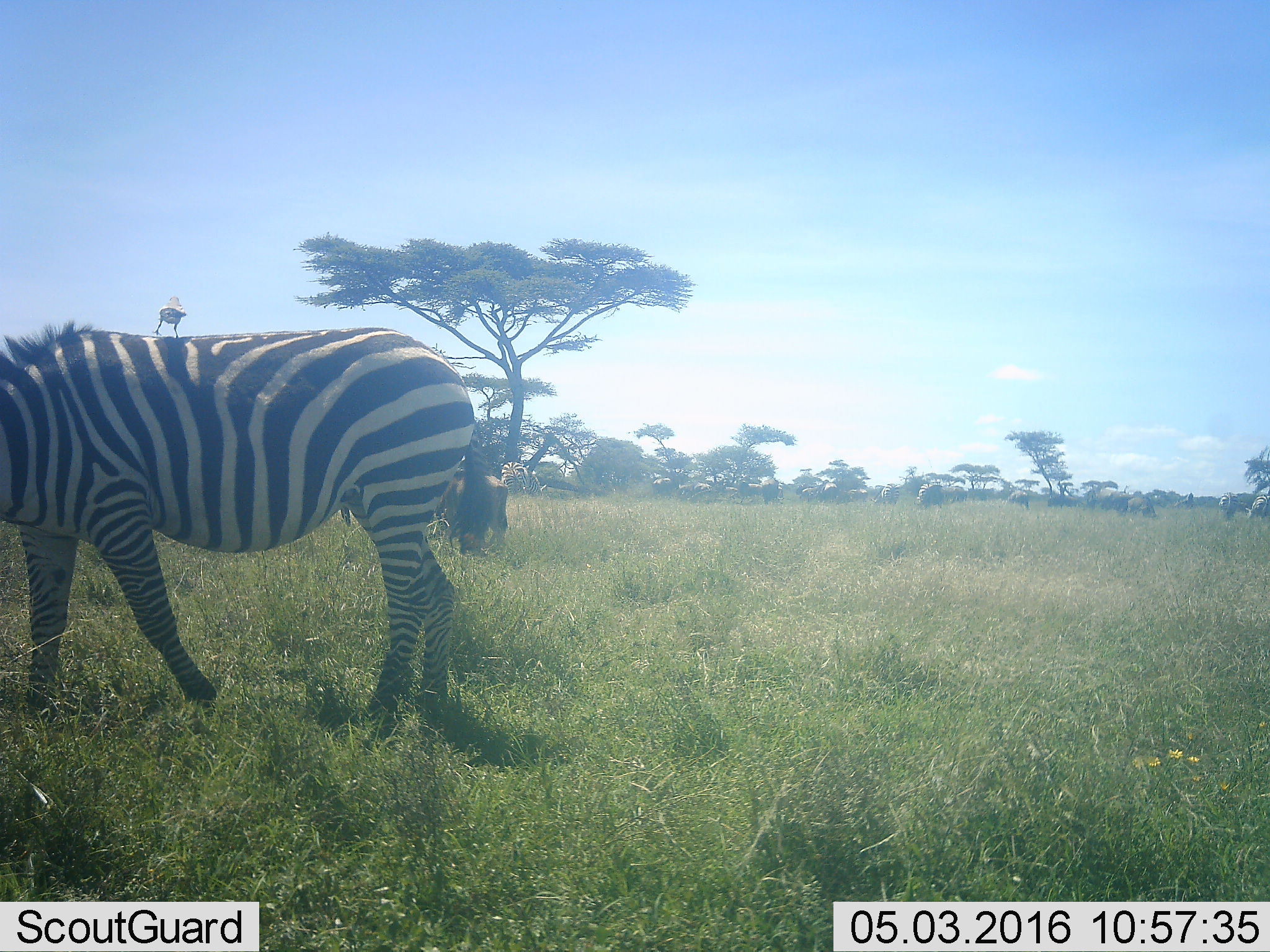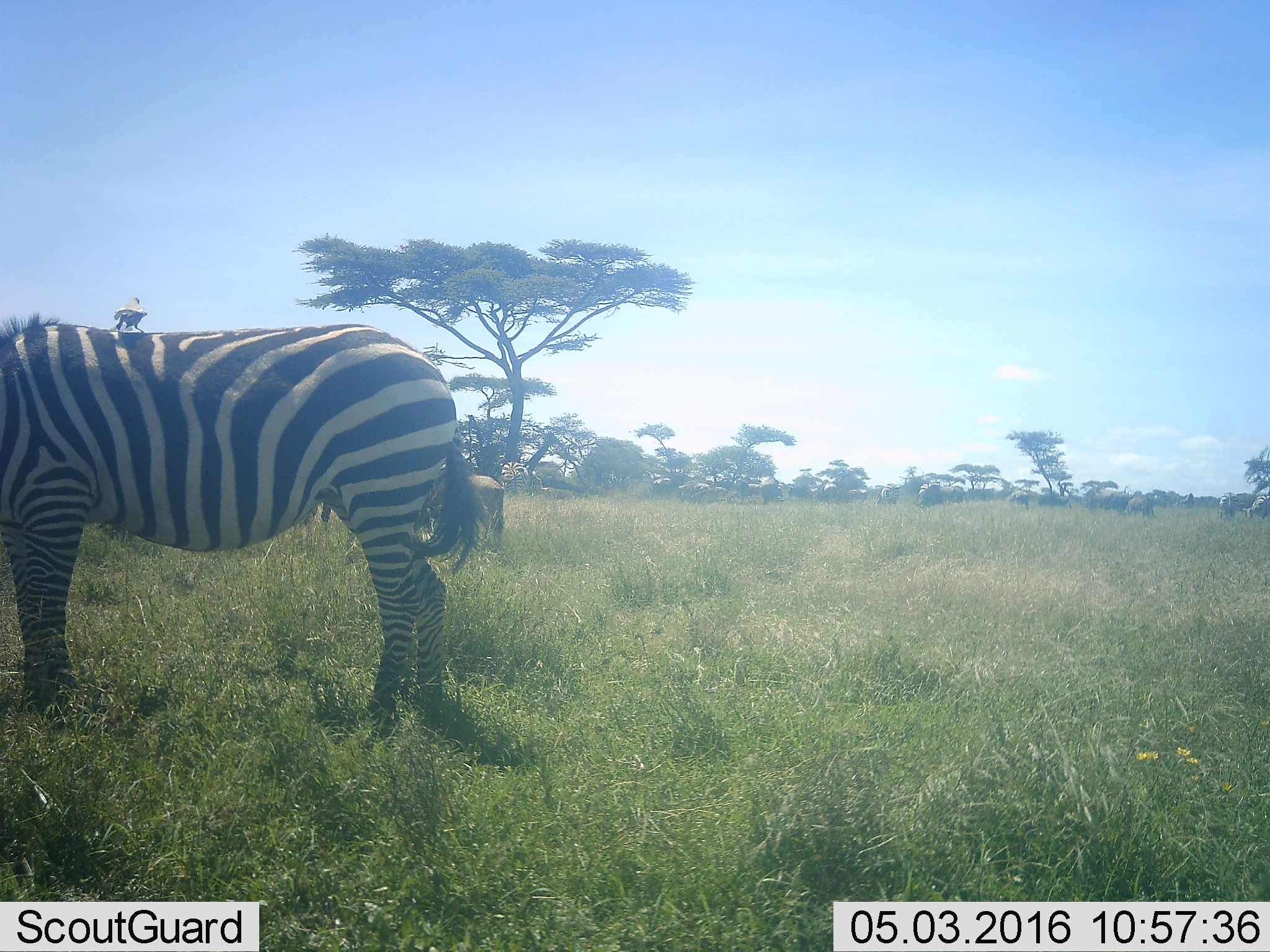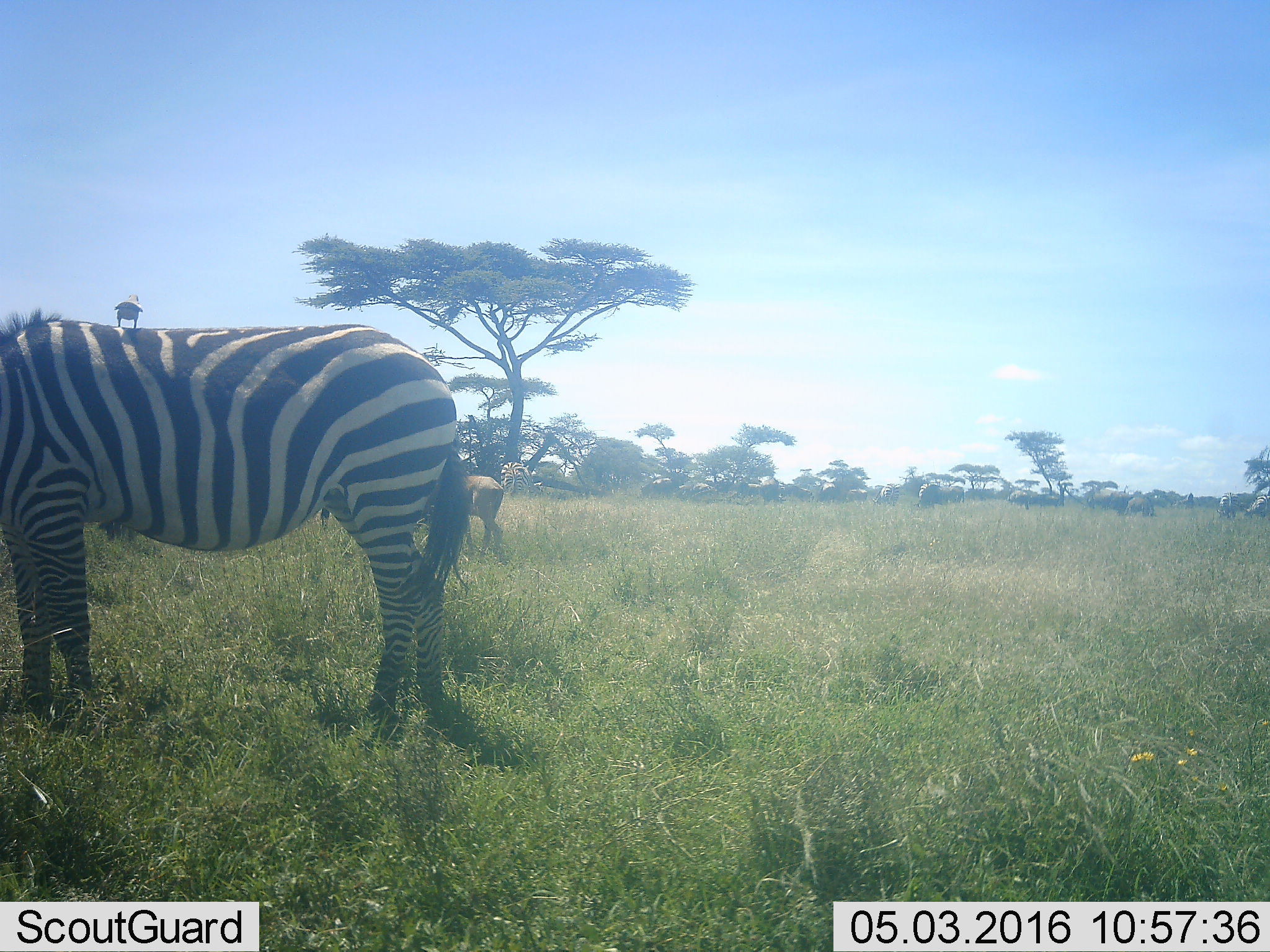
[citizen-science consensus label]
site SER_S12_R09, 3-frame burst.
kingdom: Animalia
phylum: Chordata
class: Mammalia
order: Artiodactyla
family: Bovidae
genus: Connochaetes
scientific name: Connochaetes taurinus taurinus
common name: blue wildebeest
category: wildebeestblue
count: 11-50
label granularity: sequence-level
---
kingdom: Animalia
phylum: Chordata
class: Mammalia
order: Perissodactyla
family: Equidae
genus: Equus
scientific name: Equus quagga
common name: plains zebra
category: zebraplains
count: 6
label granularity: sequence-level